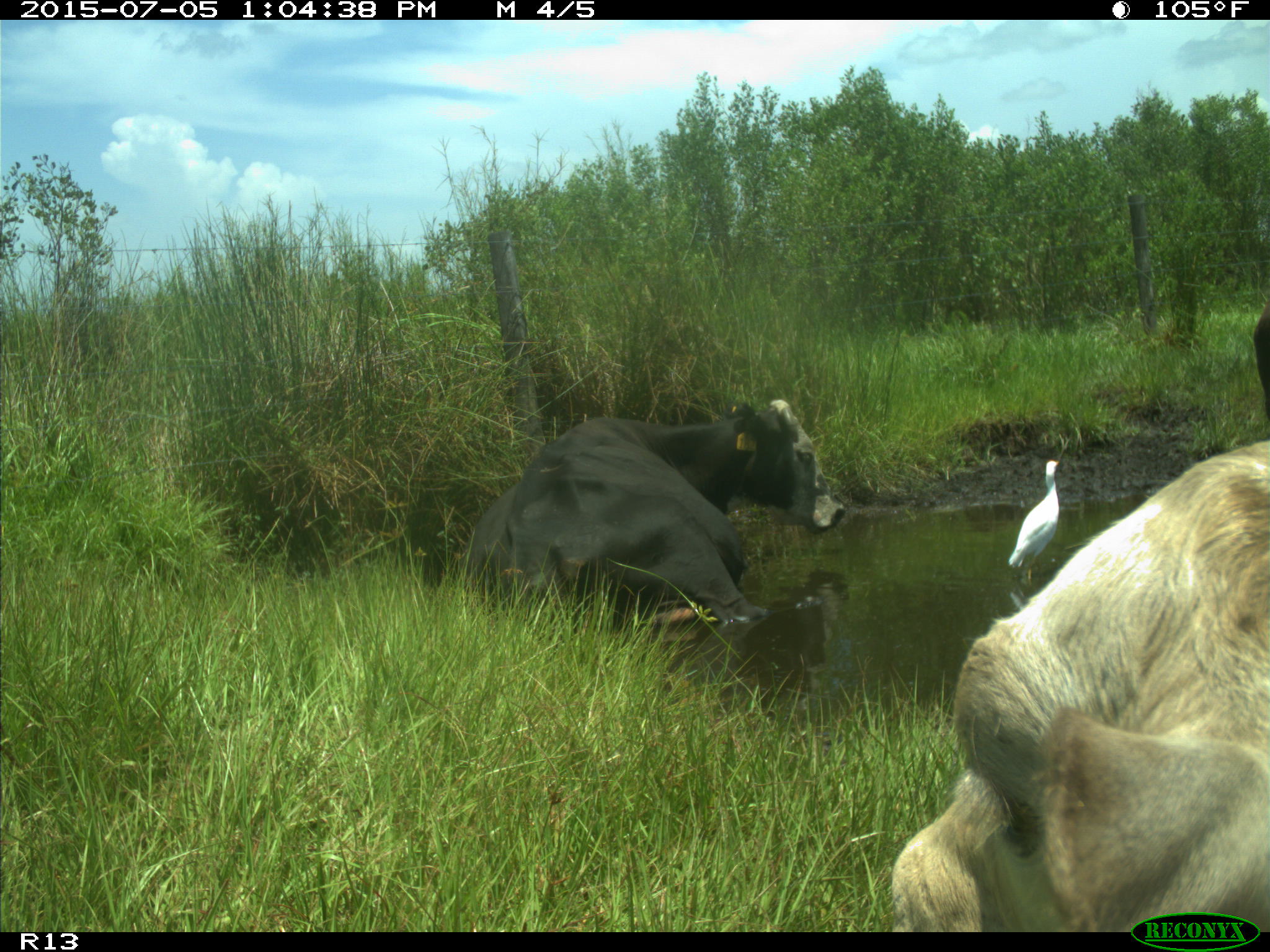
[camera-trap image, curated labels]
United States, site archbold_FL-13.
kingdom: Animalia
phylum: Chordata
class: Mammalia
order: Artiodactyla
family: Bovidae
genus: Bos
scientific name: Bos taurus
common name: domestic cow